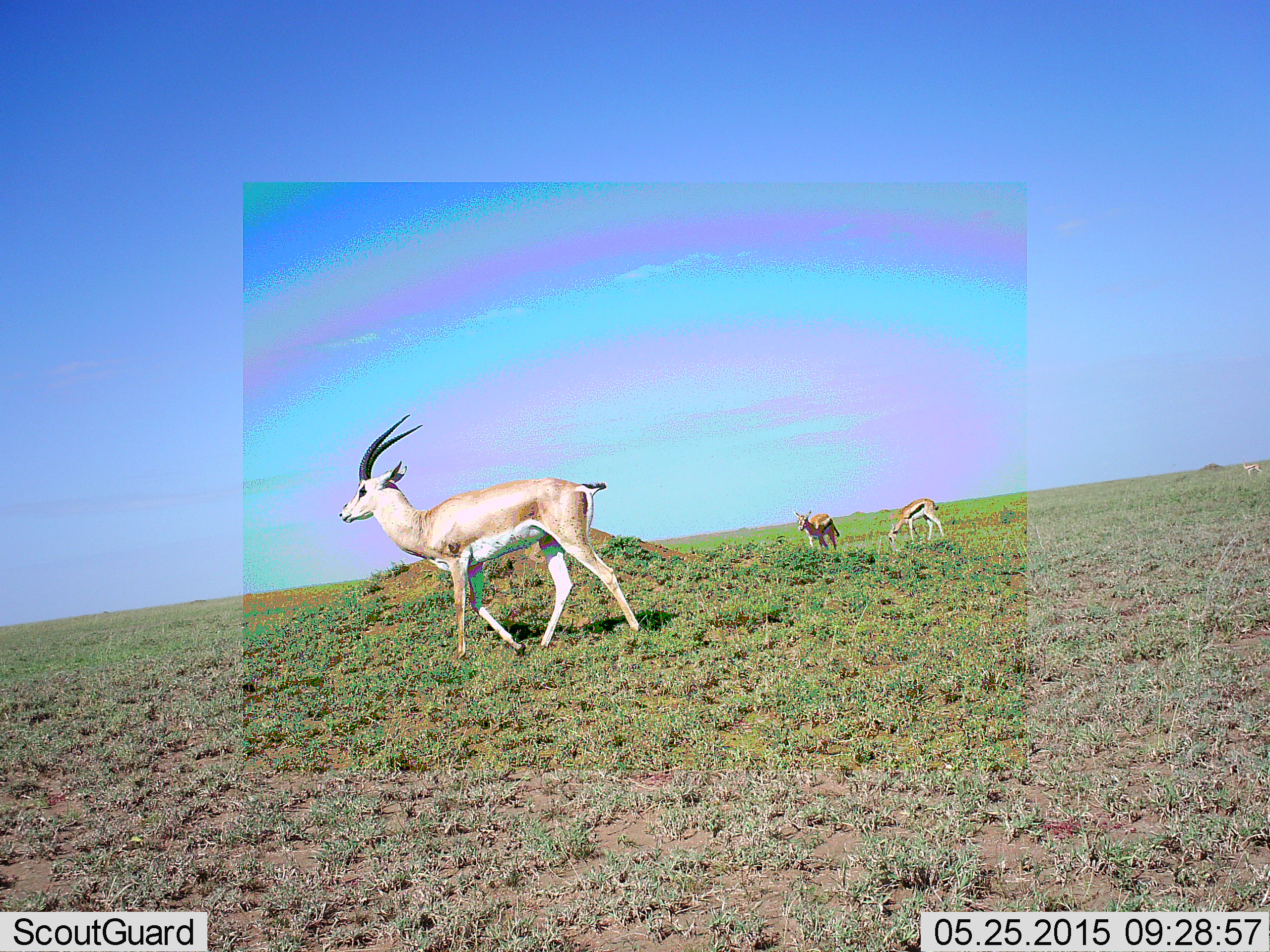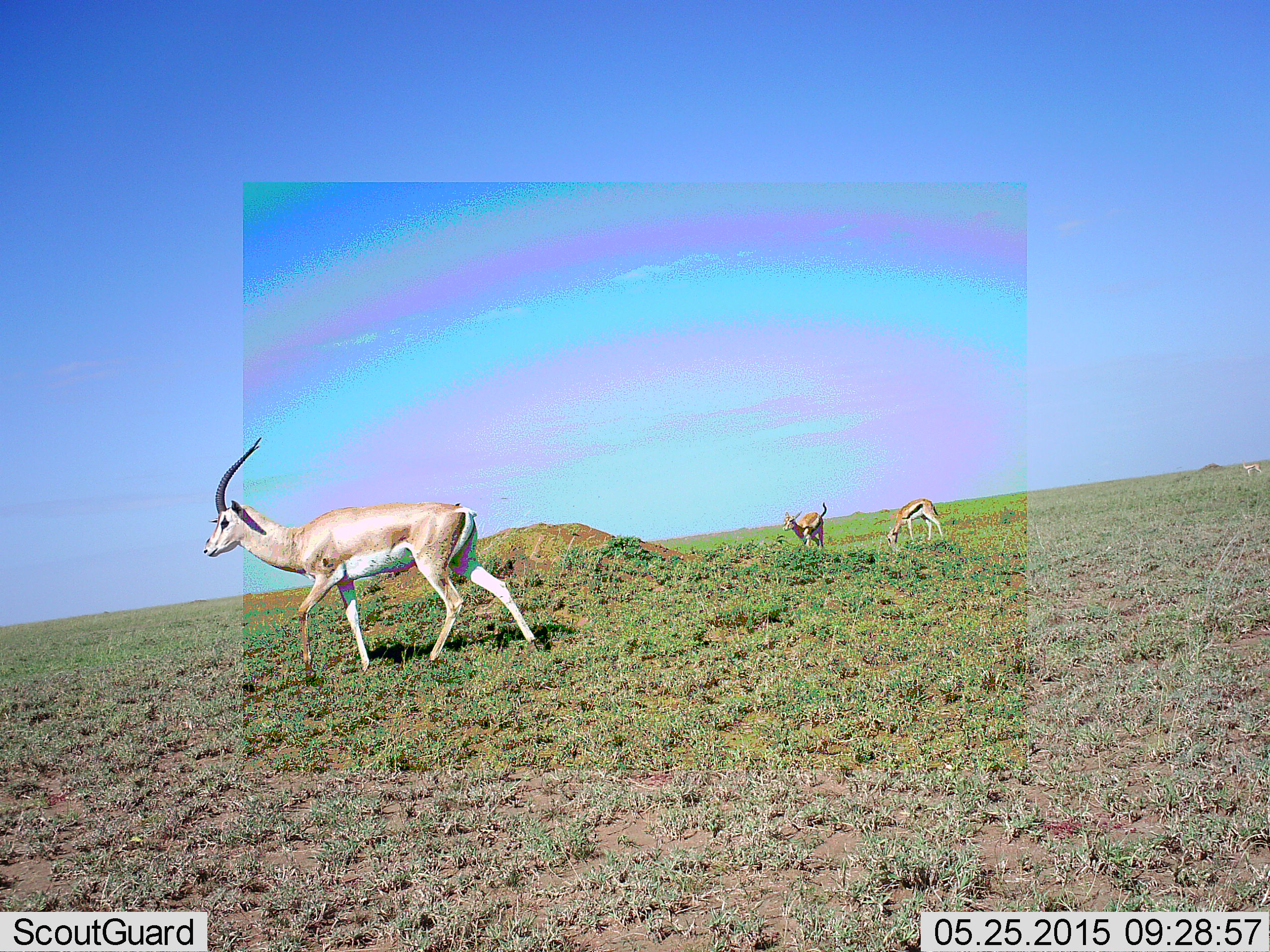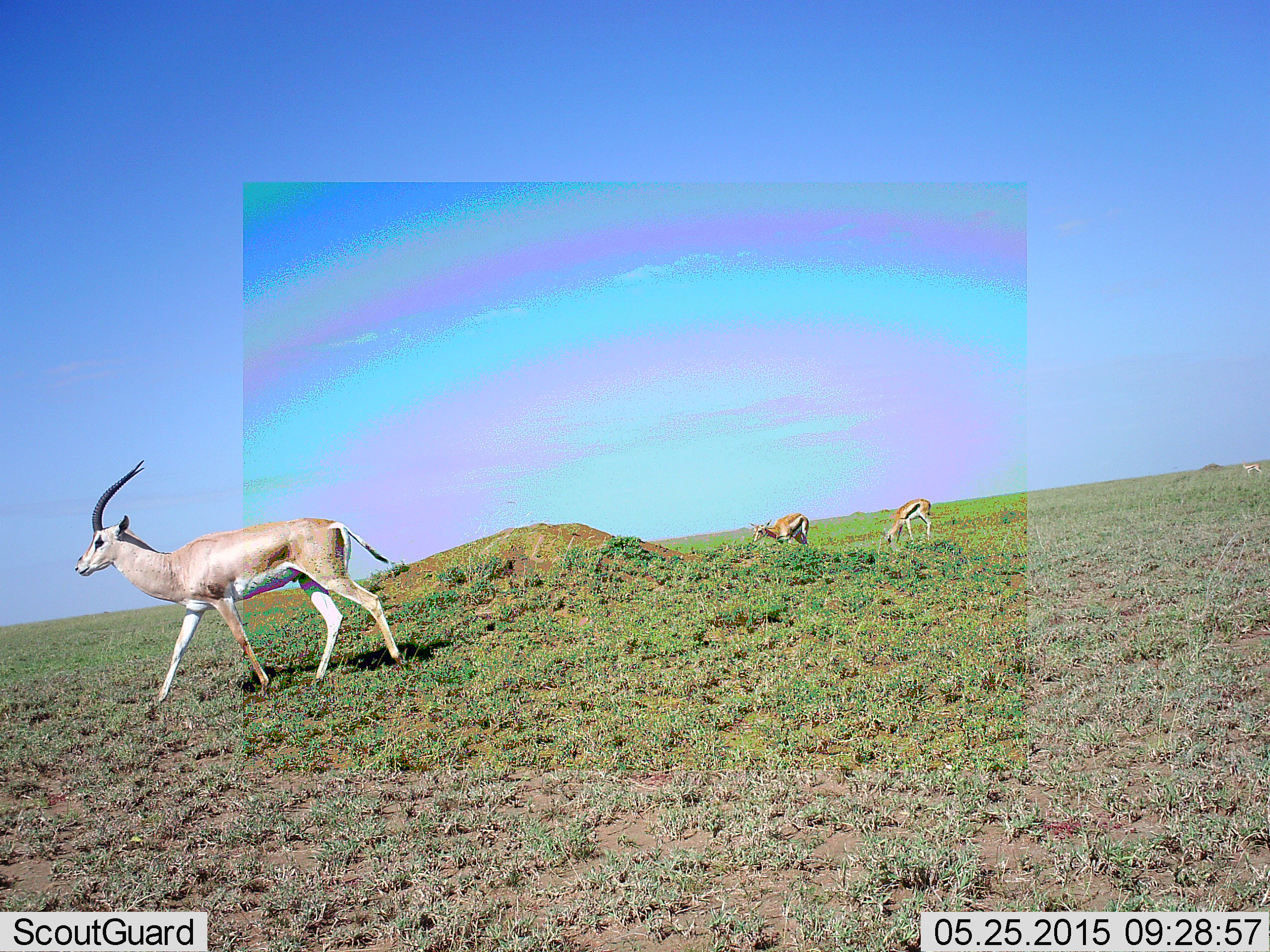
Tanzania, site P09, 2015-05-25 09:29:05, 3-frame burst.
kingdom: Animalia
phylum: Chordata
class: Mammalia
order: Artiodactyla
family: Bovidae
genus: Nanger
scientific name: Nanger granti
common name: grant's gazelle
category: gazellegrants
Gazellegrants (grant's gazelle) (Nanger granti), count 1. Behavior (volunteer vote fractions): standing 7%, resting 0%, moving 100%, interacting 0%. Young present (vote fraction): 0%. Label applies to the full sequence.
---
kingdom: Animalia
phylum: Chordata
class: Mammalia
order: Artiodactyla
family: Bovidae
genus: Eudorcas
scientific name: Eudorcas thomsonii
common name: thomson's gazelle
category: gazellethomsons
Gazellethomsons (thomson's gazelle) (Eudorcas thomsonii), count 2. Behavior (volunteer vote fractions): standing 46%, resting 0%, moving 31%, interacting 0%. Young present (vote fraction): 0%. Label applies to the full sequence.